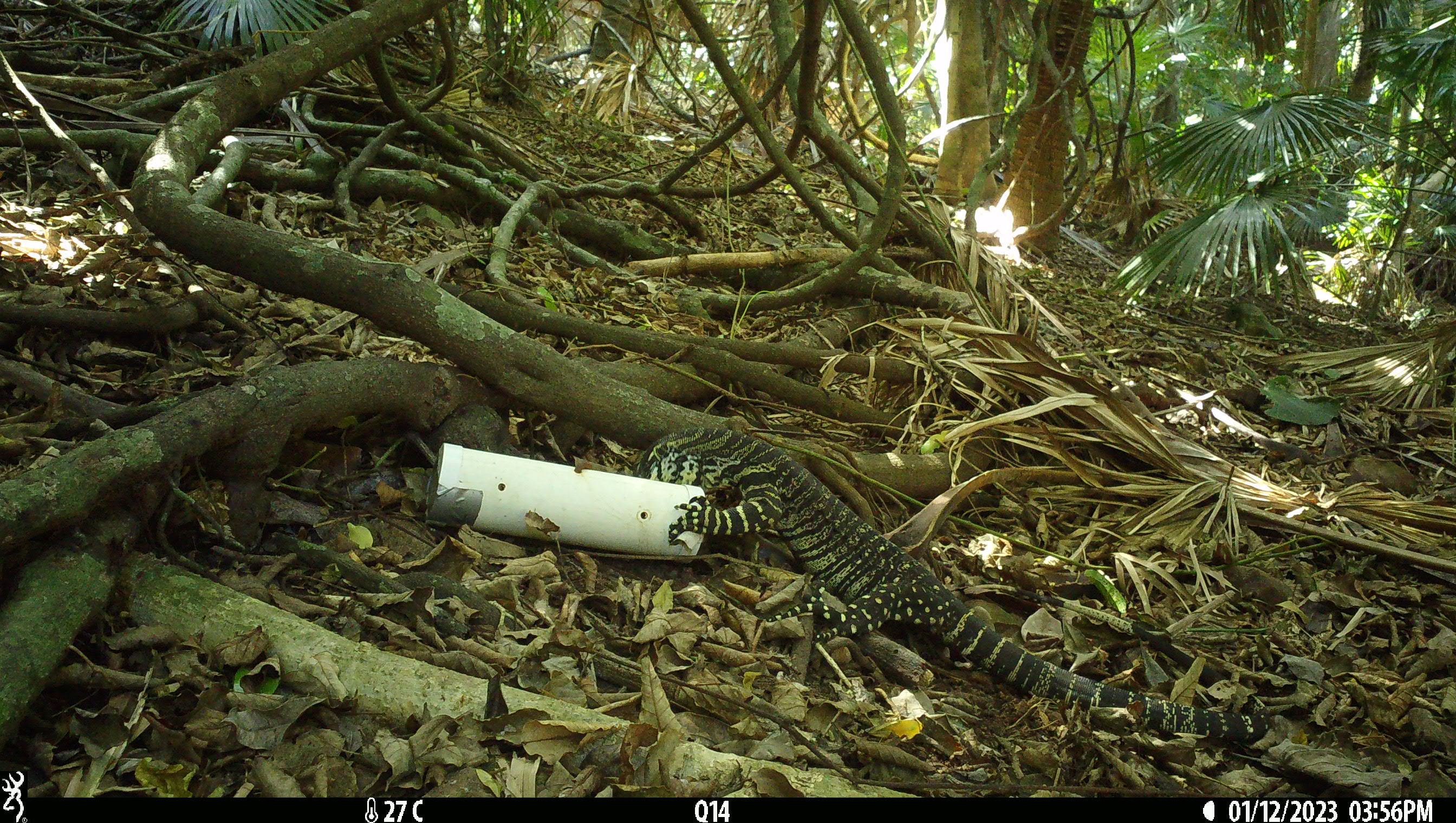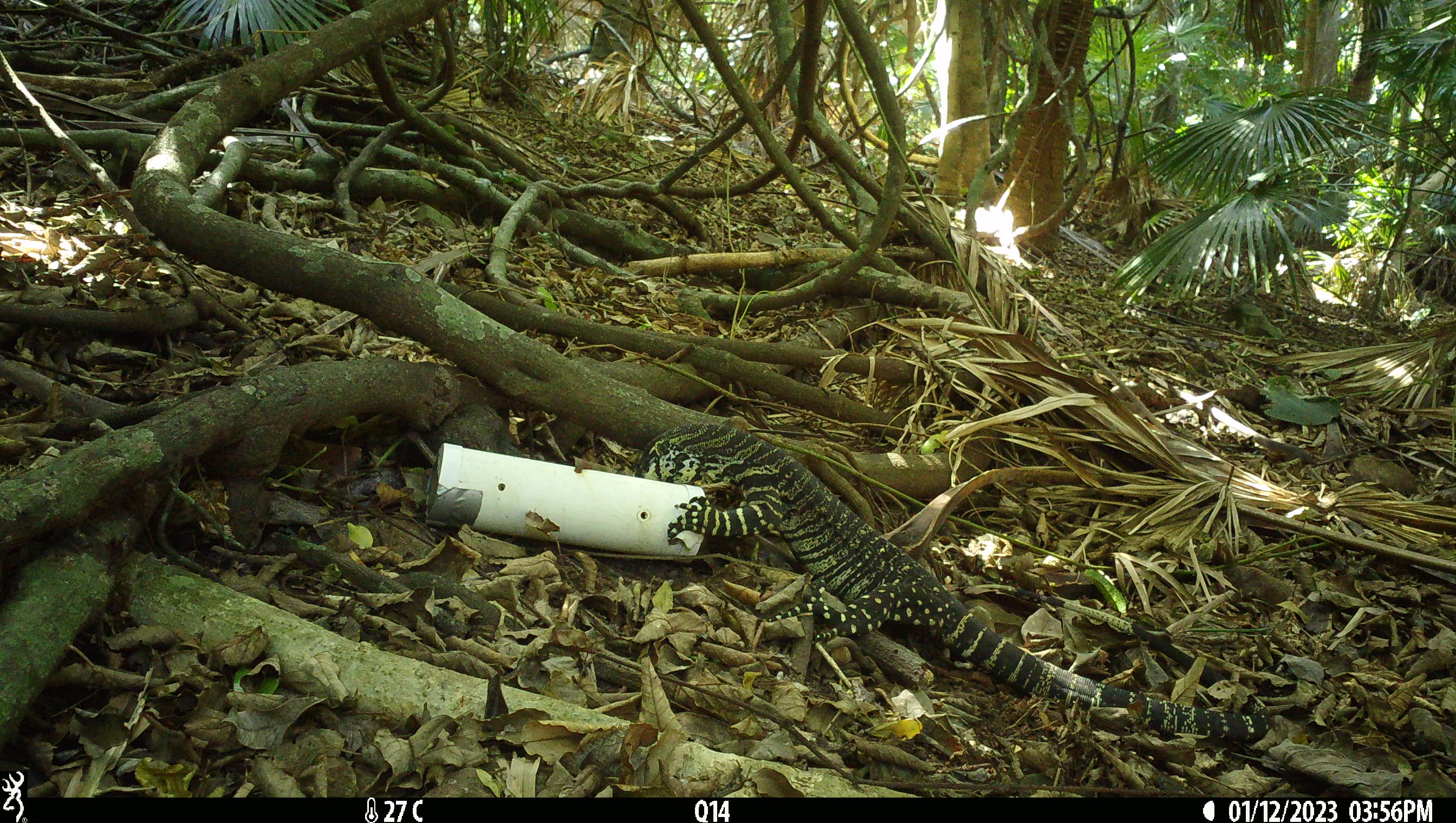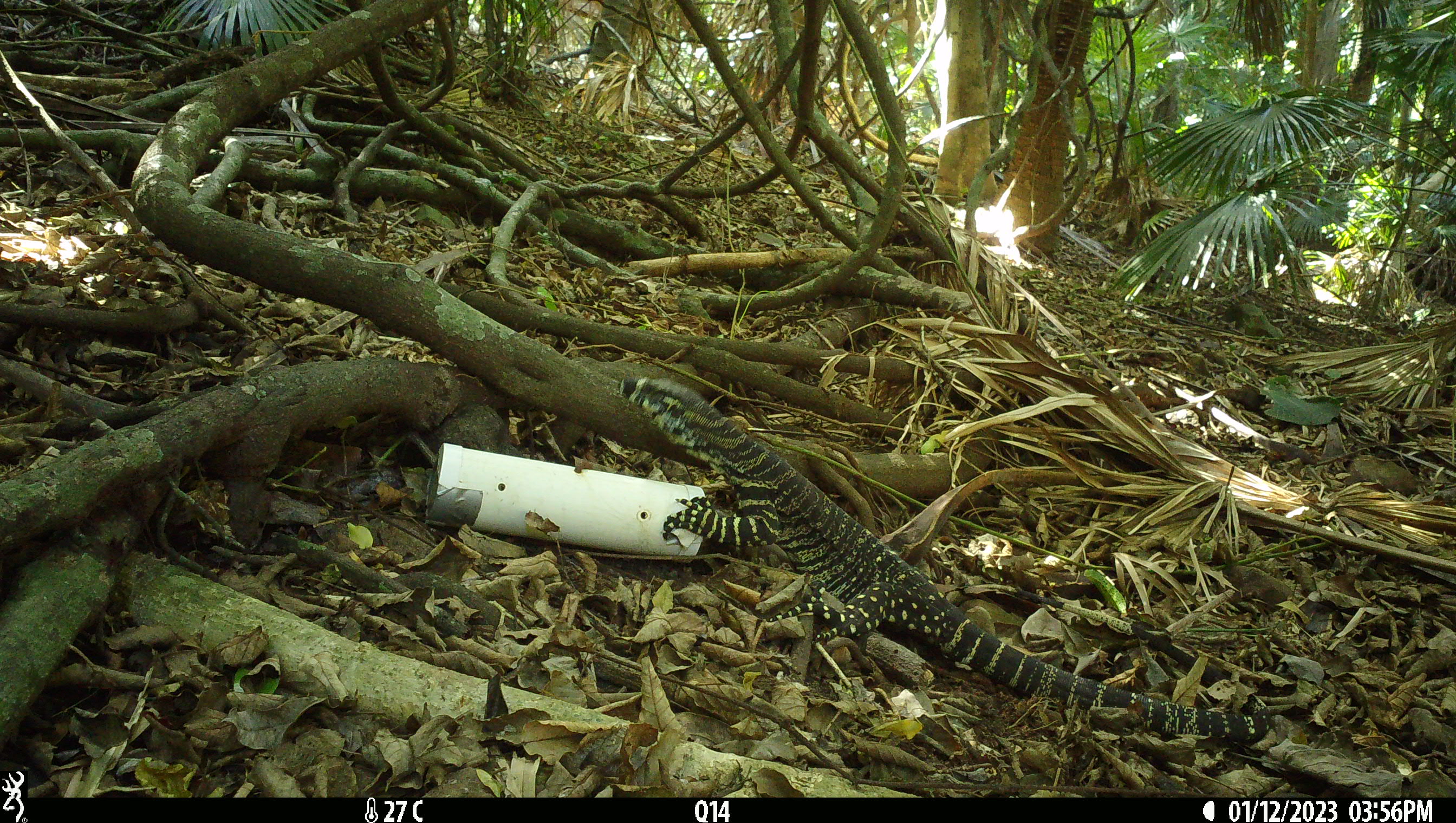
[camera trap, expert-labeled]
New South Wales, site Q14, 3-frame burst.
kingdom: Animalia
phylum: Chordata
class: Reptilia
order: Squamata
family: Varanidae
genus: Varanus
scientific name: Varanus varius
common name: lace monitor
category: goanna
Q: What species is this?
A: Goanna (lace monitor) (Varanus varius).